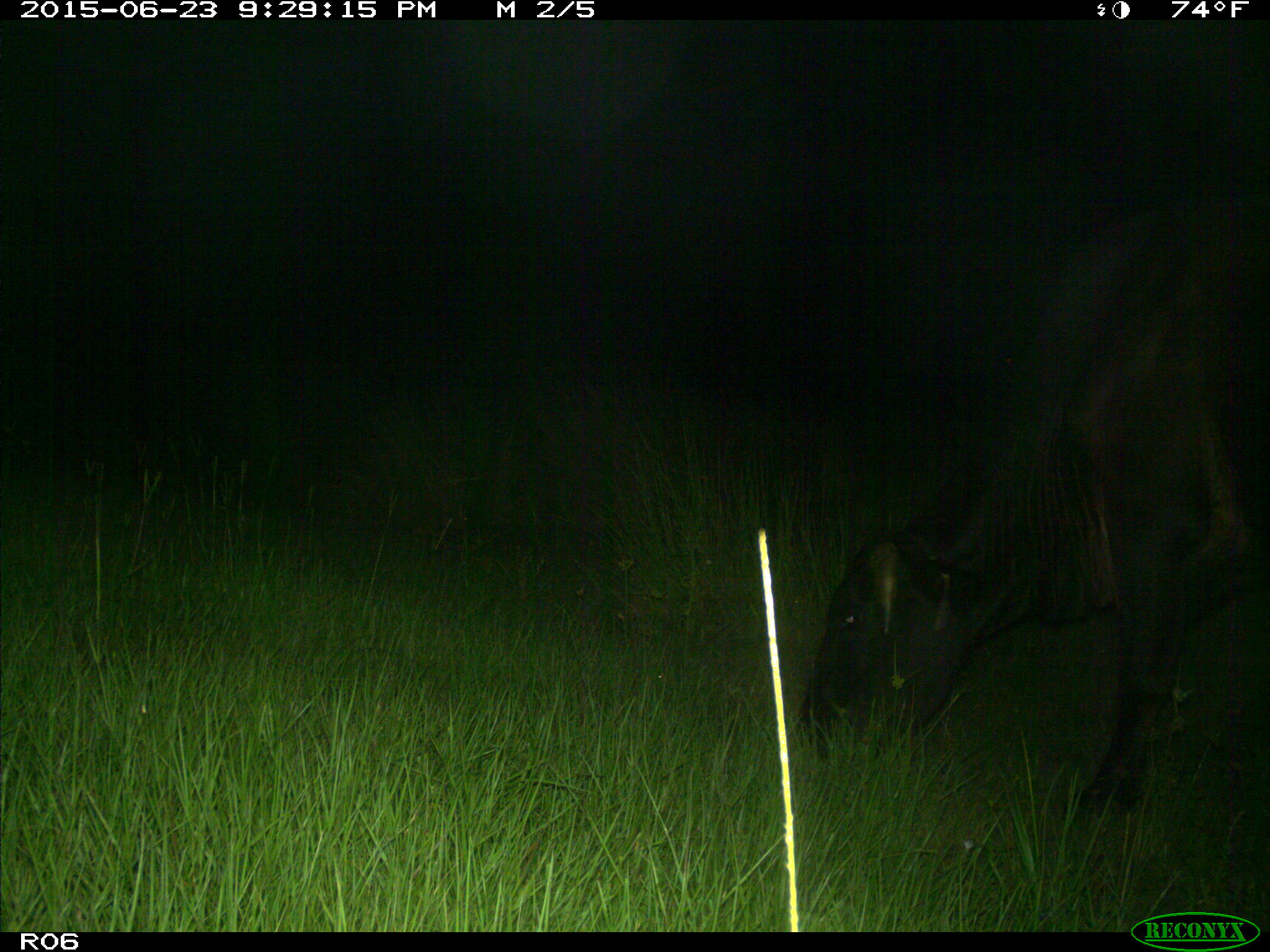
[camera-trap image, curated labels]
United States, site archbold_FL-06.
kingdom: Animalia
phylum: Chordata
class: Mammalia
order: Artiodactyla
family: Bovidae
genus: Bos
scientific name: Bos taurus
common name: domestic cow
Bos taurus (domestic cow).